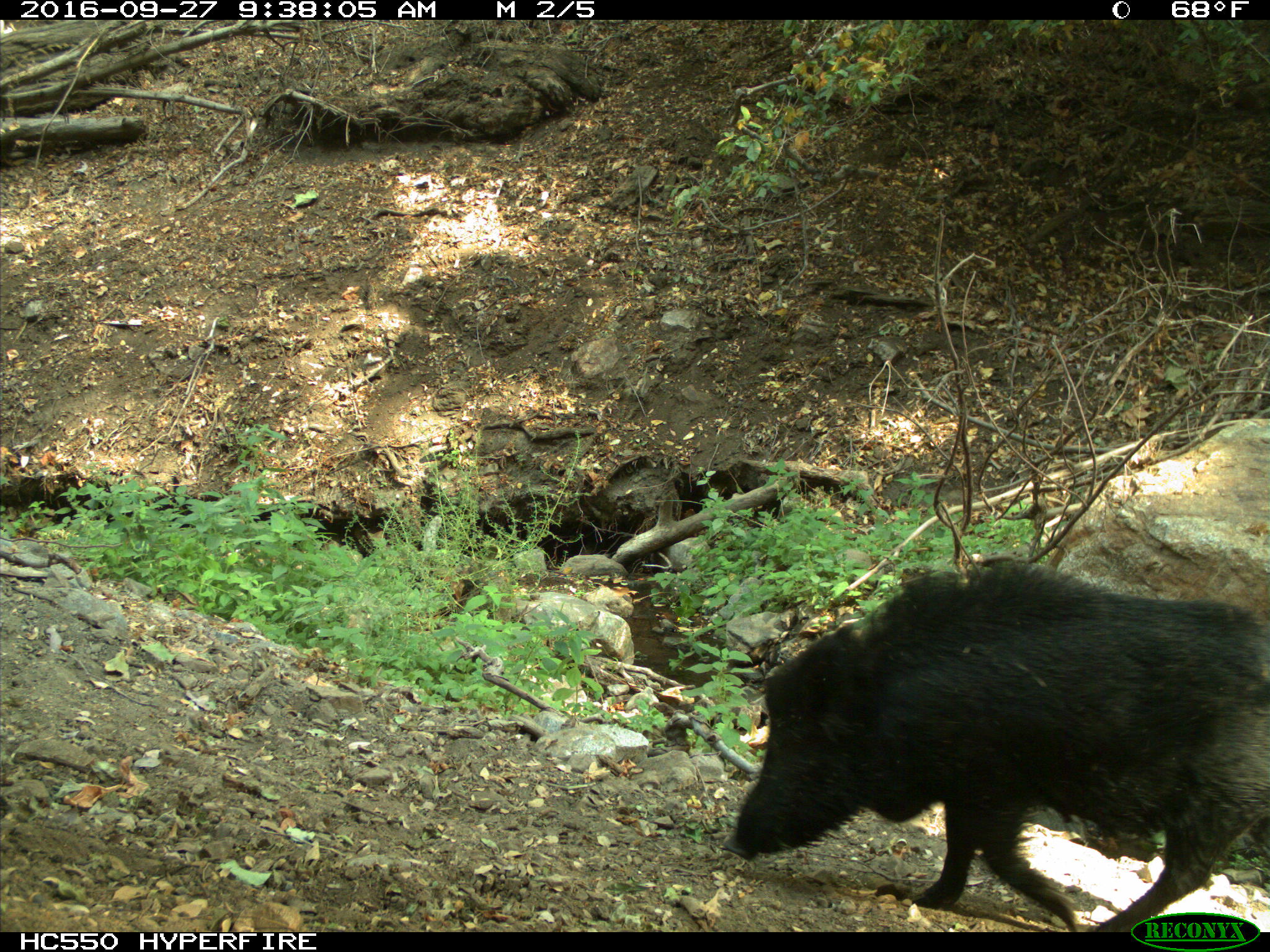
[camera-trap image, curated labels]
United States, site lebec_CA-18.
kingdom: Animalia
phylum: Chordata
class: Mammalia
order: Artiodactyla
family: Suidae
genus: Sus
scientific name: Sus scrofa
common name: wild boar